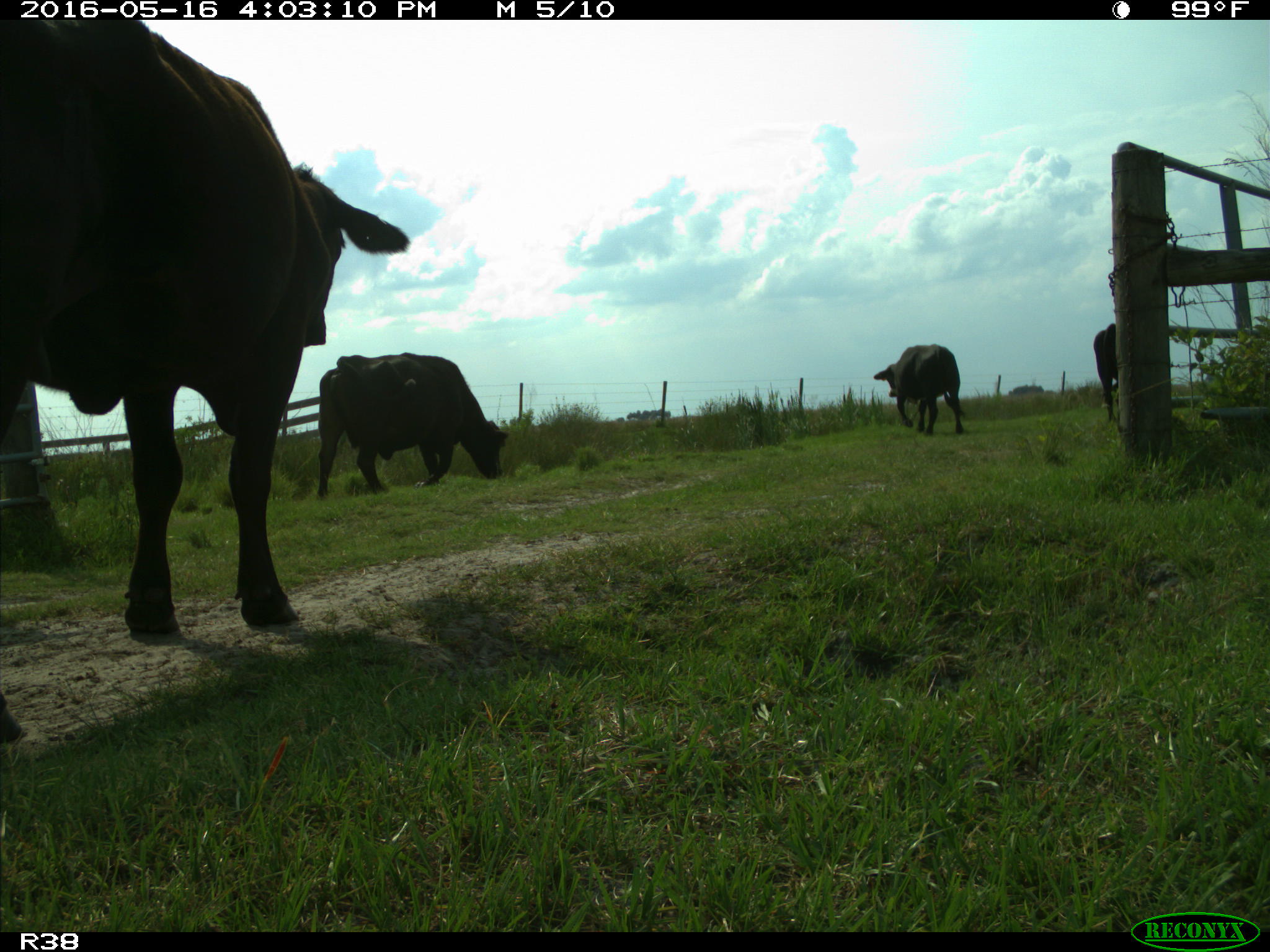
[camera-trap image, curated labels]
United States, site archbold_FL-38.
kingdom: Animalia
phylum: Chordata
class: Mammalia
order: Artiodactyla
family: Bovidae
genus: Bos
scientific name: Bos taurus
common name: domestic cow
Bos taurus (domestic cow).